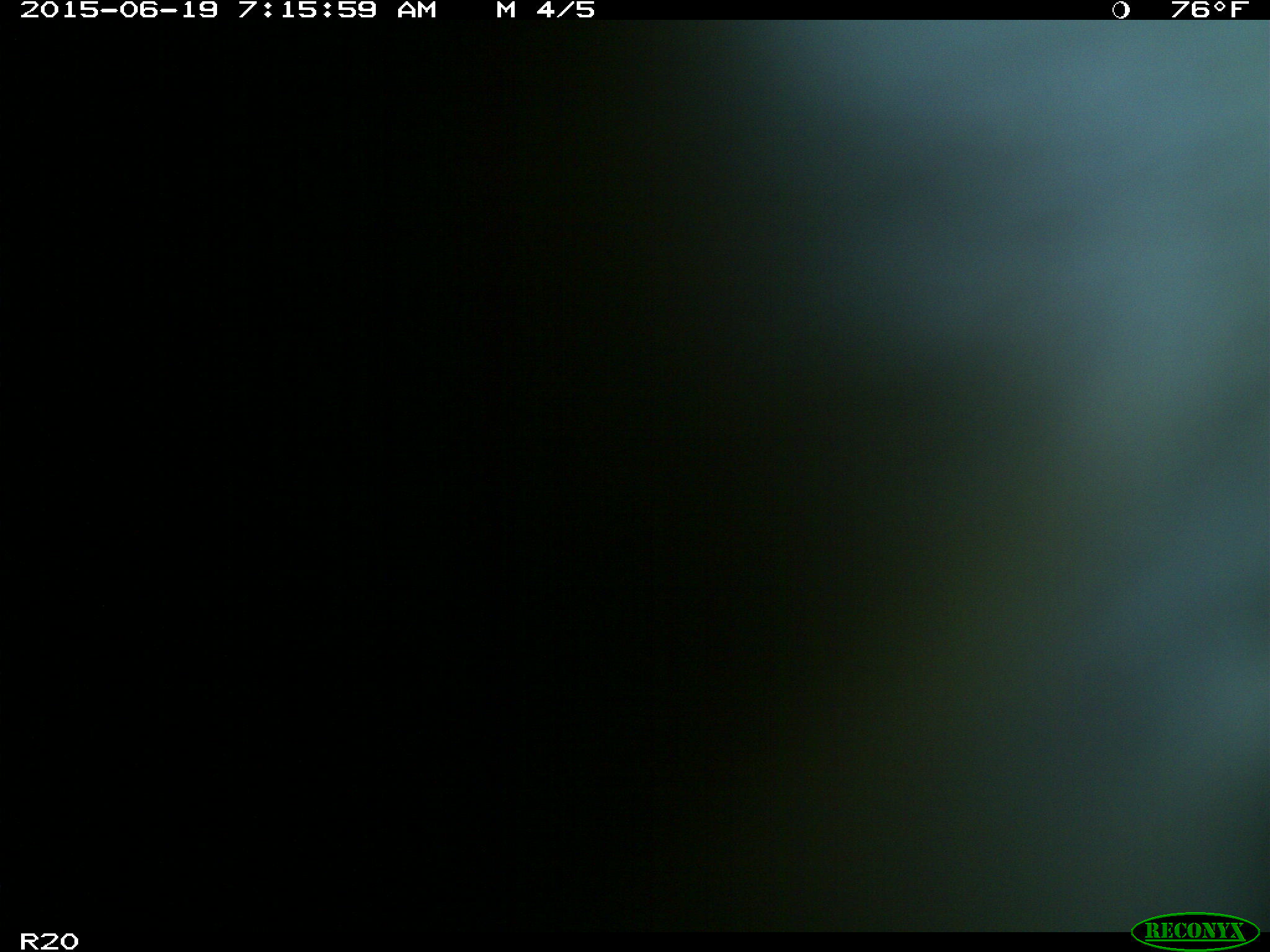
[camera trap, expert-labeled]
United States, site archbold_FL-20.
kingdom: Animalia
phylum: Chordata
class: Mammalia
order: Artiodactyla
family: Bovidae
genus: Bos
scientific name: Bos taurus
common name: domestic cow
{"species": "Bos taurus (domestic cow)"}